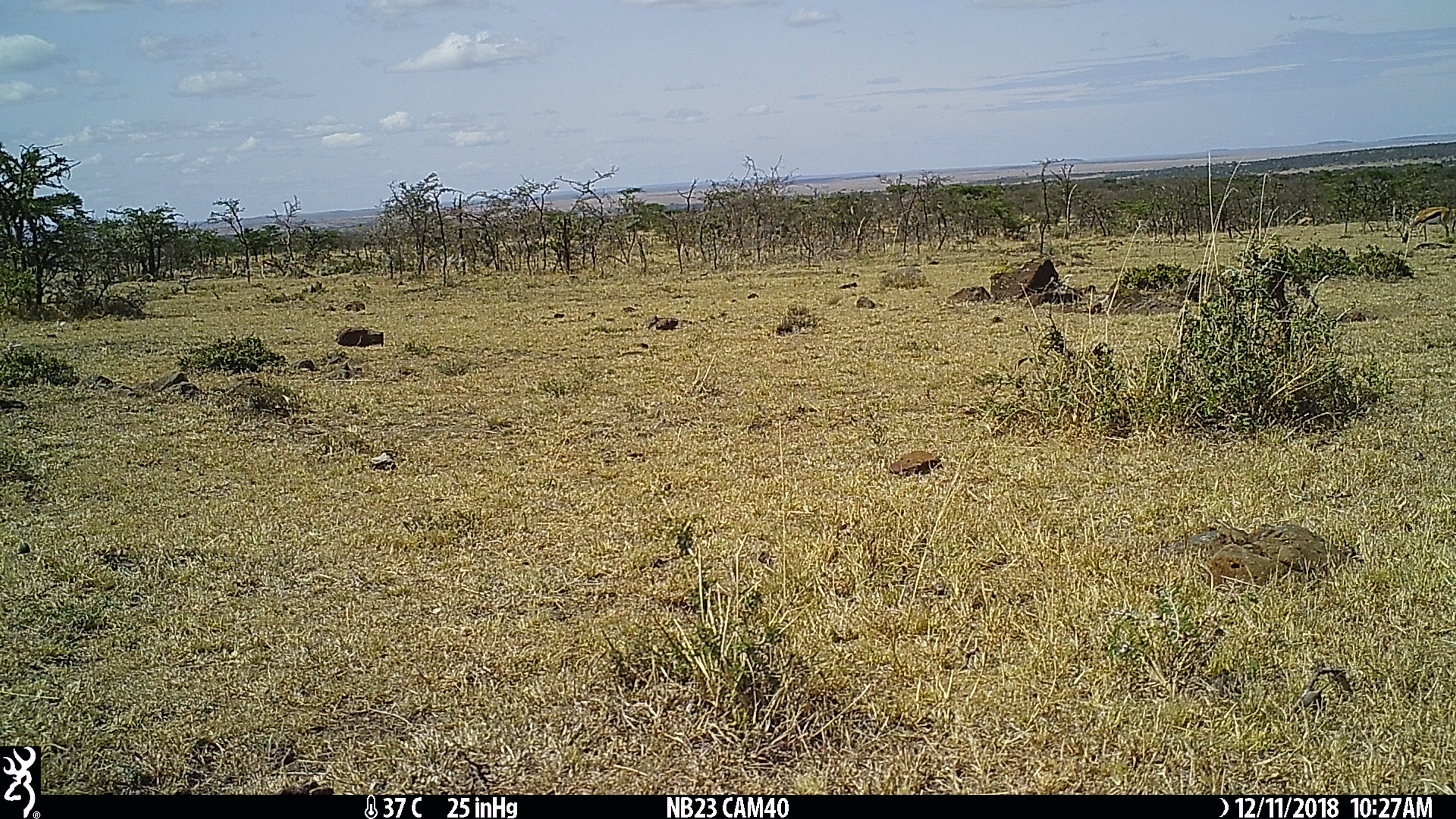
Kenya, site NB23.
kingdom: Animalia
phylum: Chordata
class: Mammalia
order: Artiodactyla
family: Bovidae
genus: Eudorcas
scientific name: Eudorcas thomsonii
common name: thomon's gazelle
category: gazelle thomsons